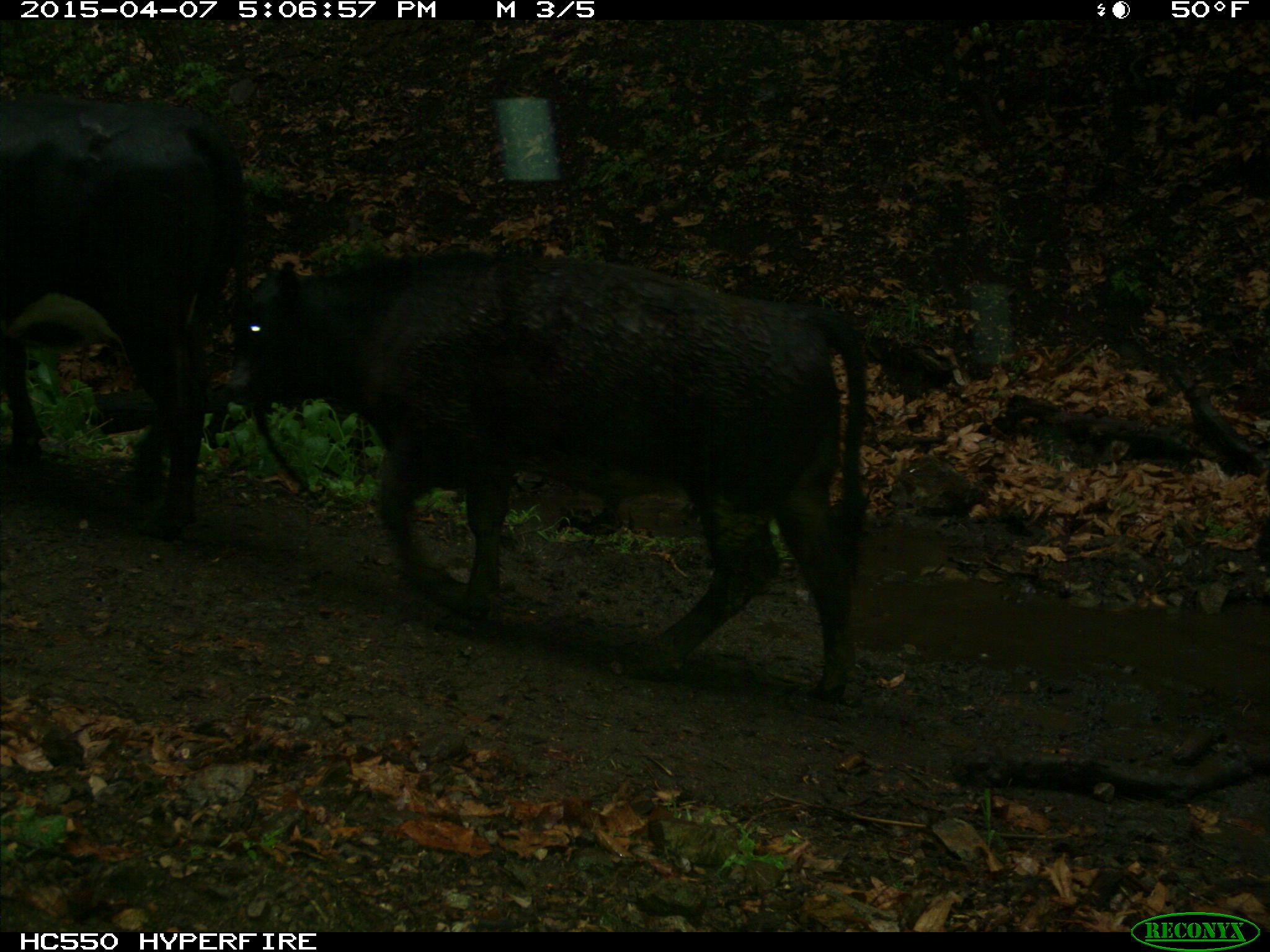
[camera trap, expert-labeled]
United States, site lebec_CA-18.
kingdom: Animalia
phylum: Chordata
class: Mammalia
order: Artiodactyla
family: Bovidae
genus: Bos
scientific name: Bos taurus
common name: domestic cow